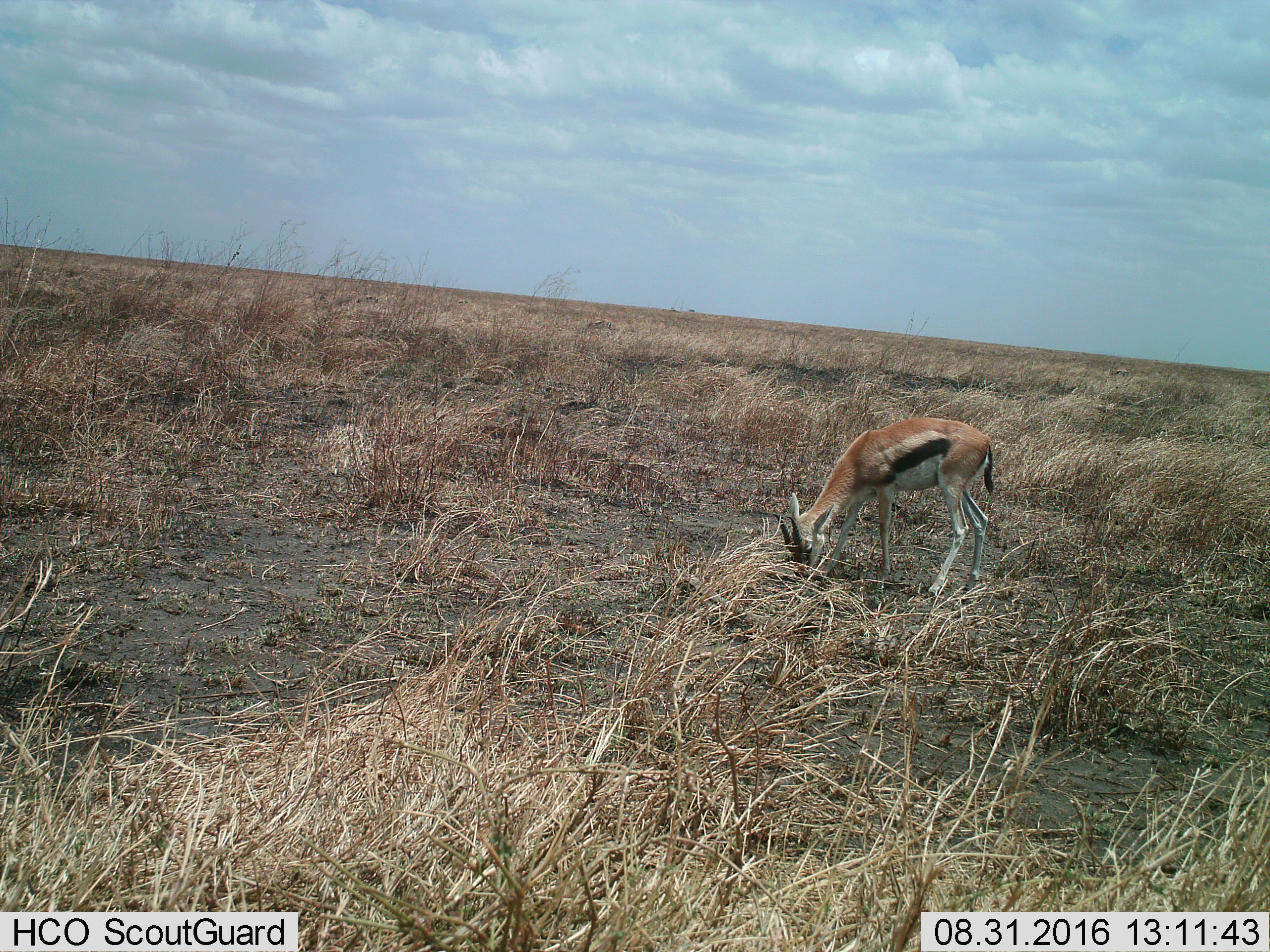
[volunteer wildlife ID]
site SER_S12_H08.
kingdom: Animalia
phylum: Chordata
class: Mammalia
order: Artiodactyla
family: Bovidae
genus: Eudorcas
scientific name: Eudorcas thomsonii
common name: thomson's gazelle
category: gazellethomsons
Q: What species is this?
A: Gazellethomsons (thomson's gazelle) (Eudorcas thomsonii).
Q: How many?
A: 1.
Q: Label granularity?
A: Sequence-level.